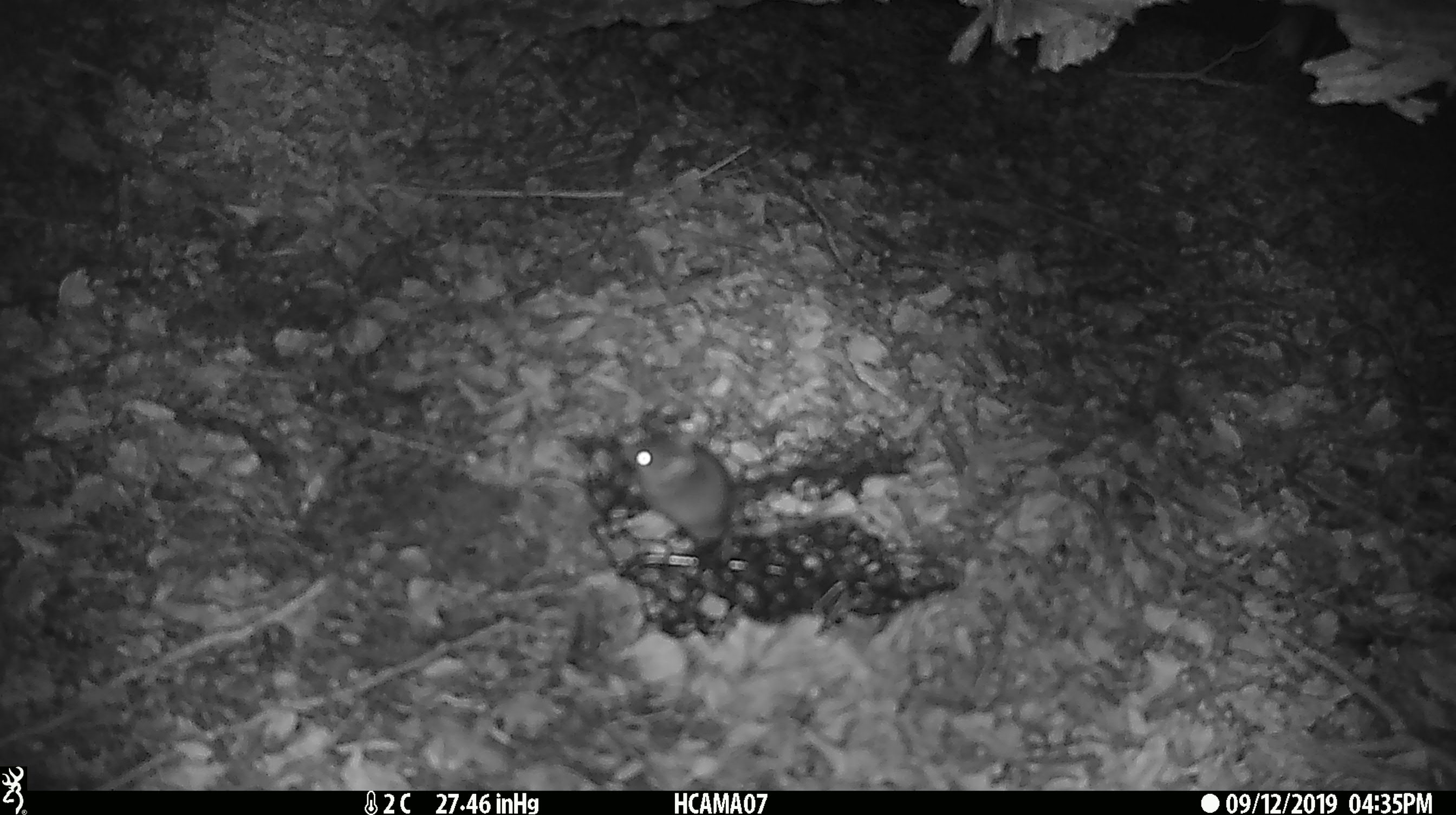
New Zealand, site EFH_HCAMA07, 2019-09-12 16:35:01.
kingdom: Animalia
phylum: Chordata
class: Mammalia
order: Rodentia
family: Muridae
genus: Mus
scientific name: Mus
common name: mouse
Mouse (Mus).